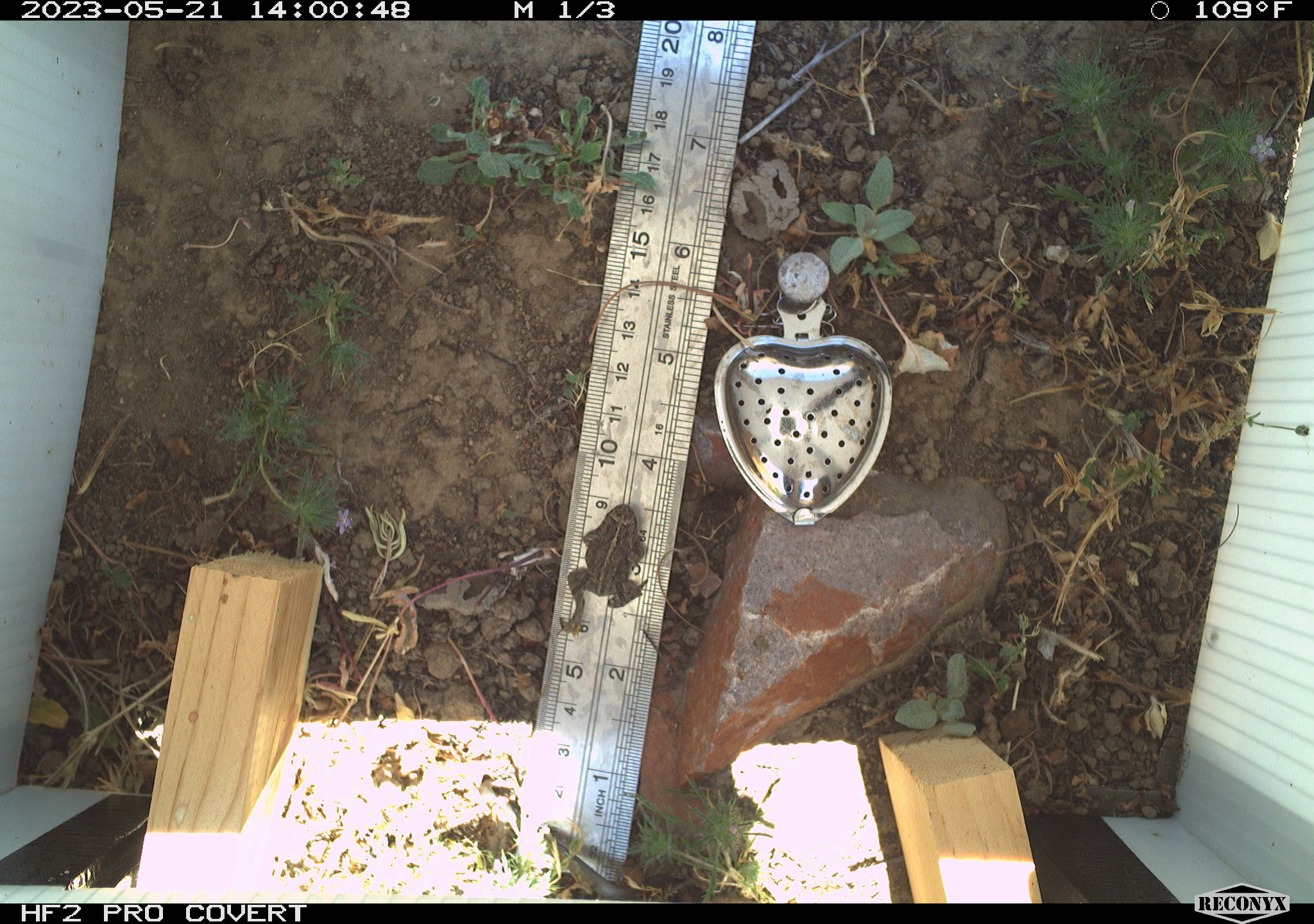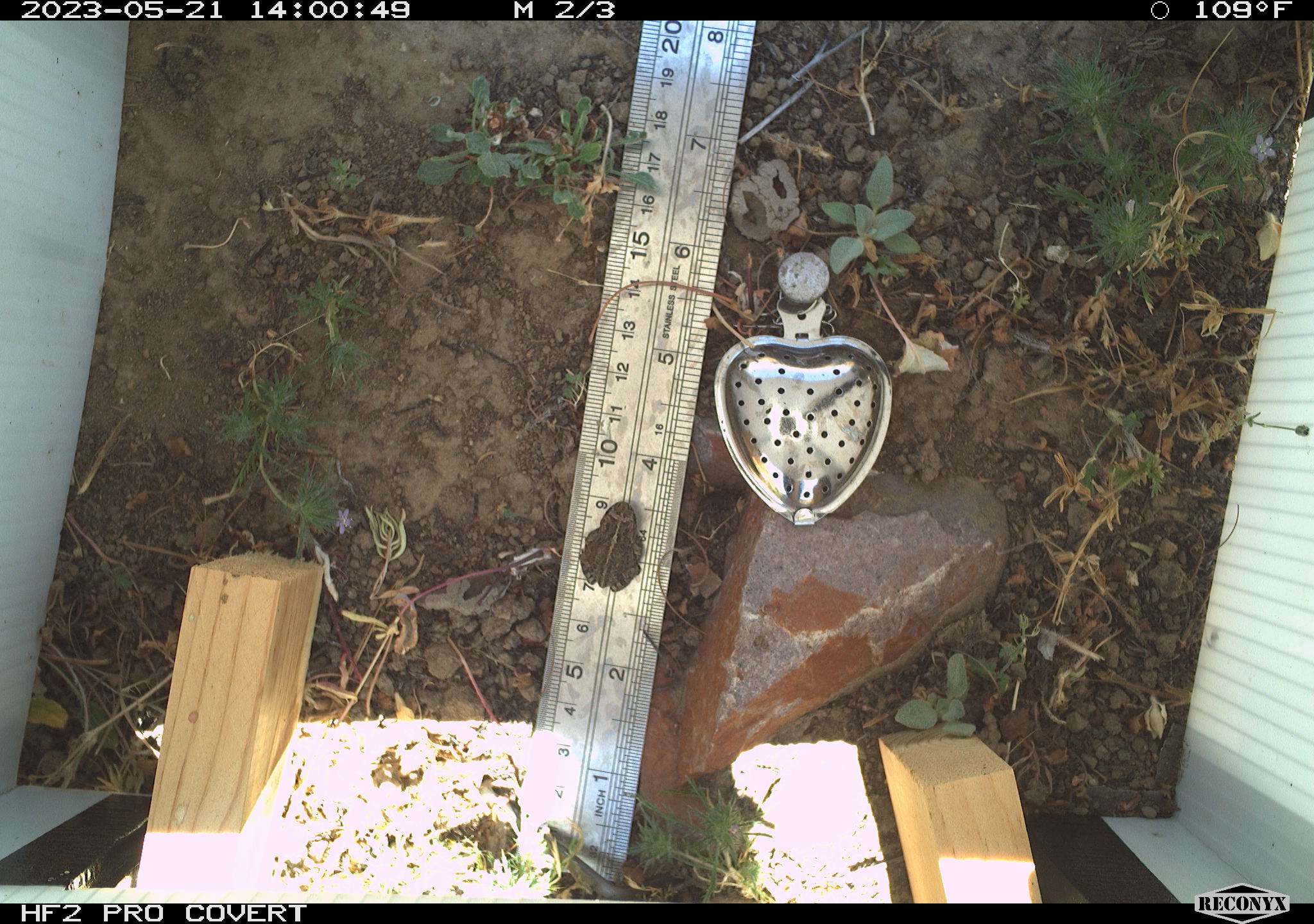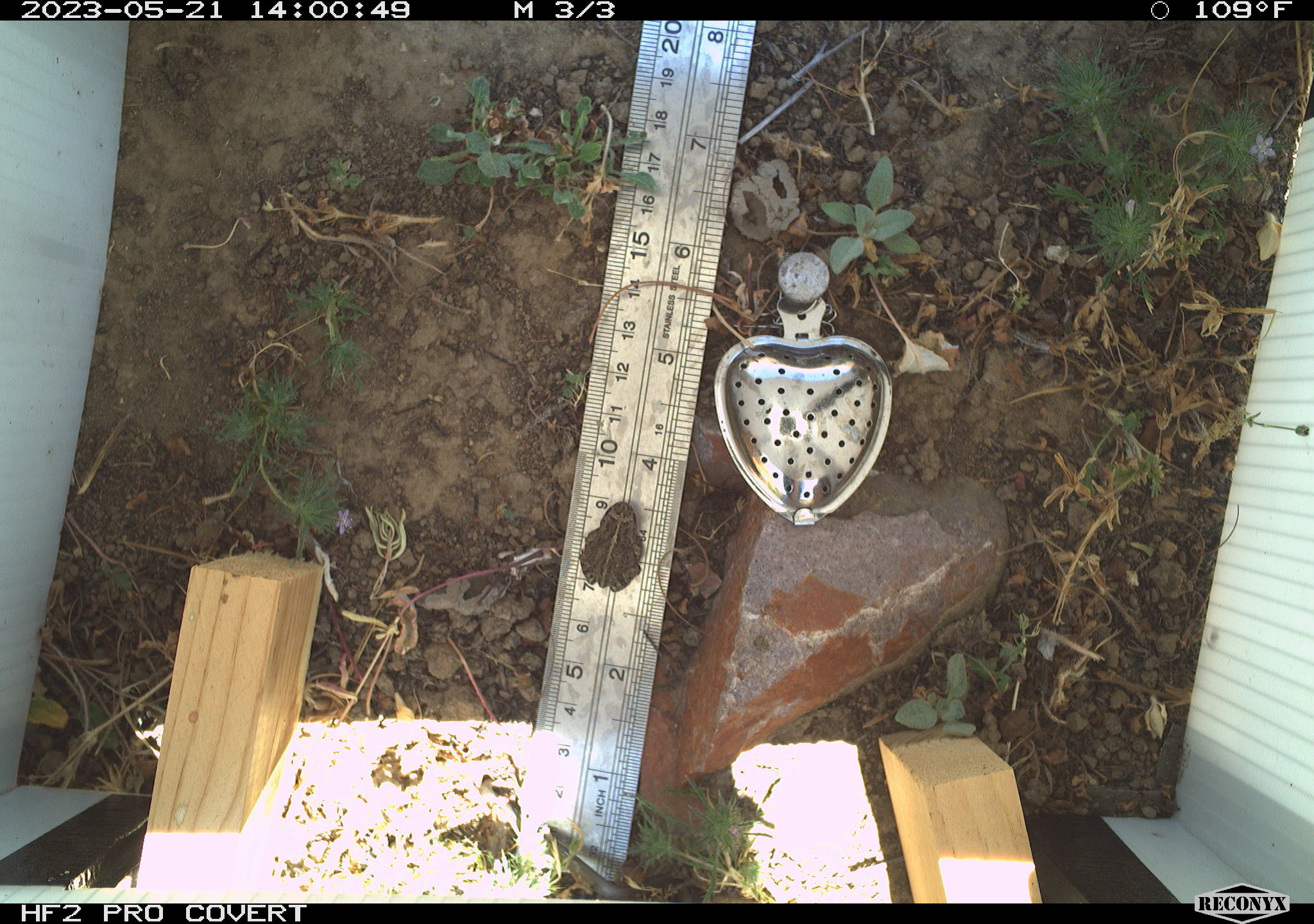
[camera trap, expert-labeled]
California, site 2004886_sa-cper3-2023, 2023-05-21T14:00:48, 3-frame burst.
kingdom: Animalia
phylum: Chordata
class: Amphibia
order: Anura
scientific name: Anura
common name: frogs